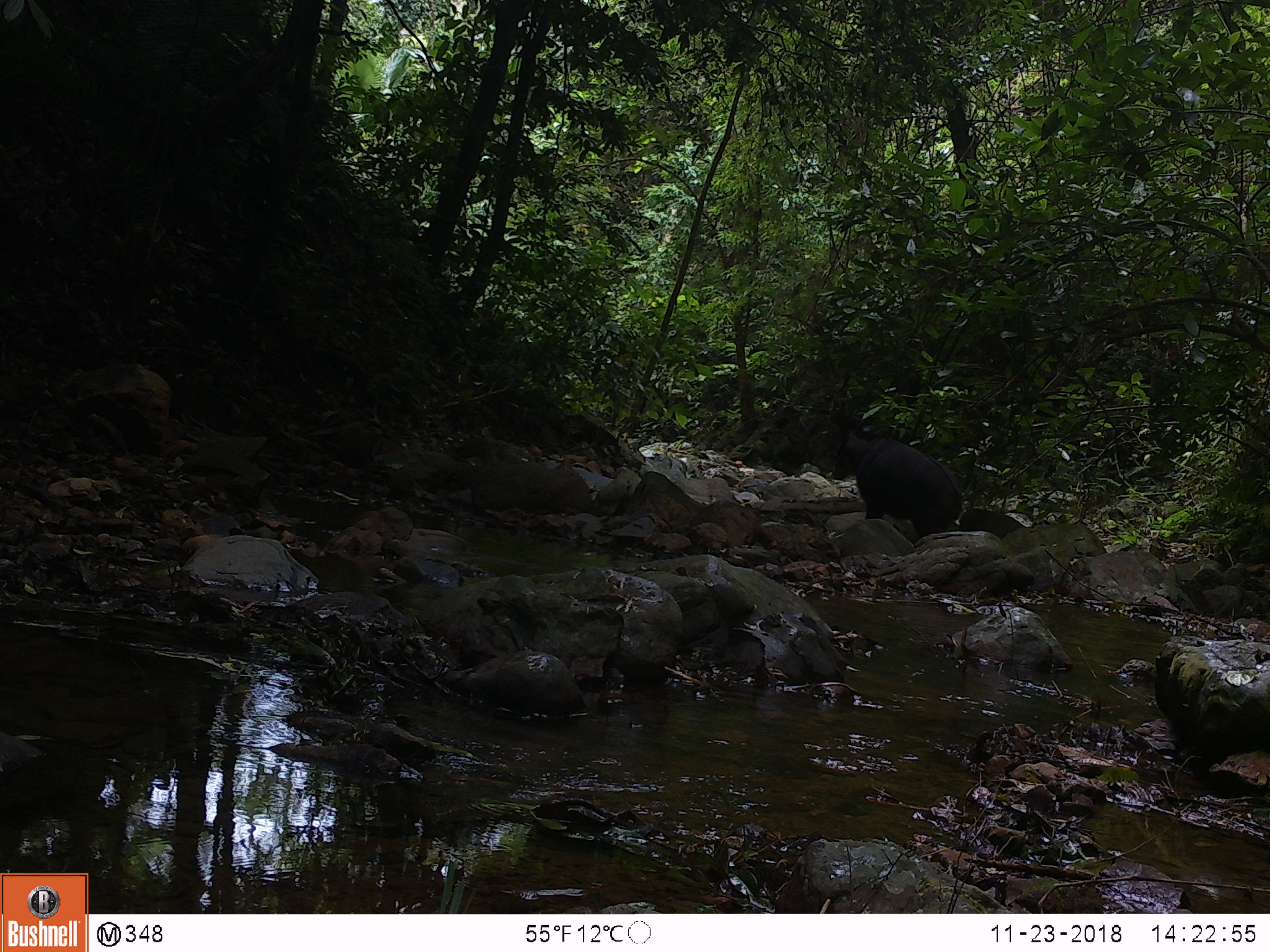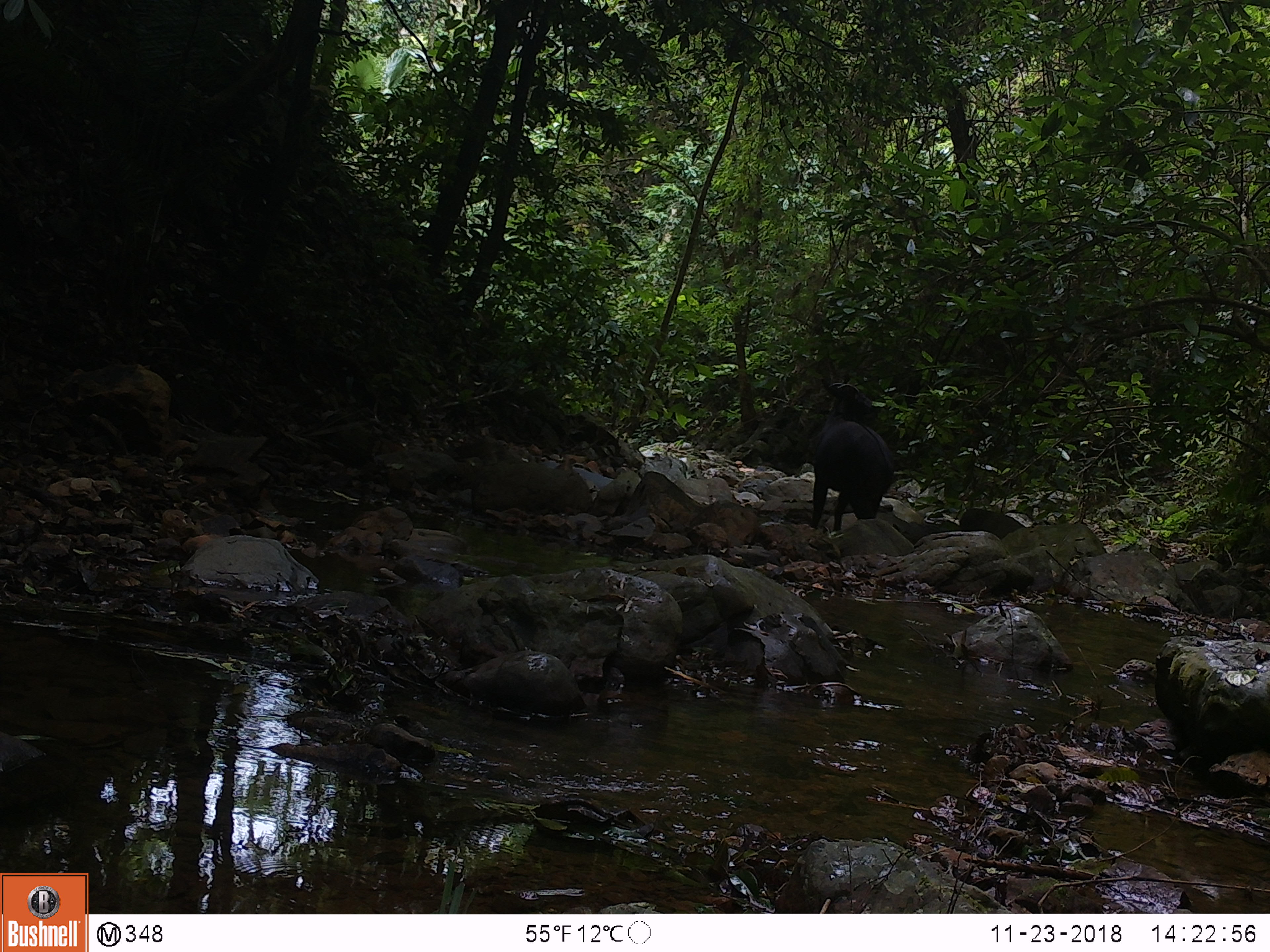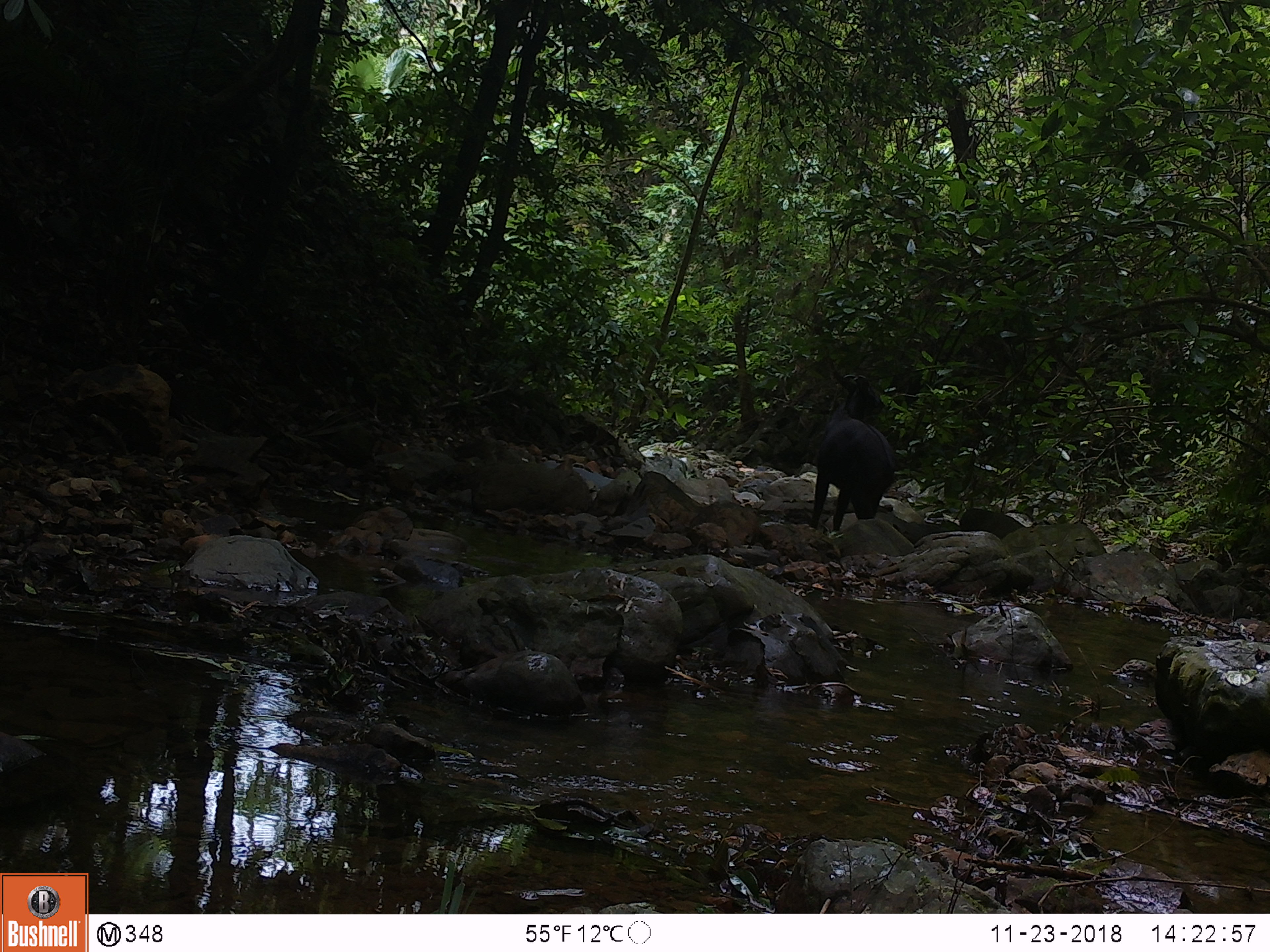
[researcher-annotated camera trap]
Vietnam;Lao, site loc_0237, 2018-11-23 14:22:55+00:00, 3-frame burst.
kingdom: Animalia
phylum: Chordata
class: Mammalia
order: Artiodactyla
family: Bovidae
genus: Capricornis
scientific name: Capricornis sumatraensis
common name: chinese serow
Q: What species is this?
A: Chinese serow (Capricornis sumatraensis).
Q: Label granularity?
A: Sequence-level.